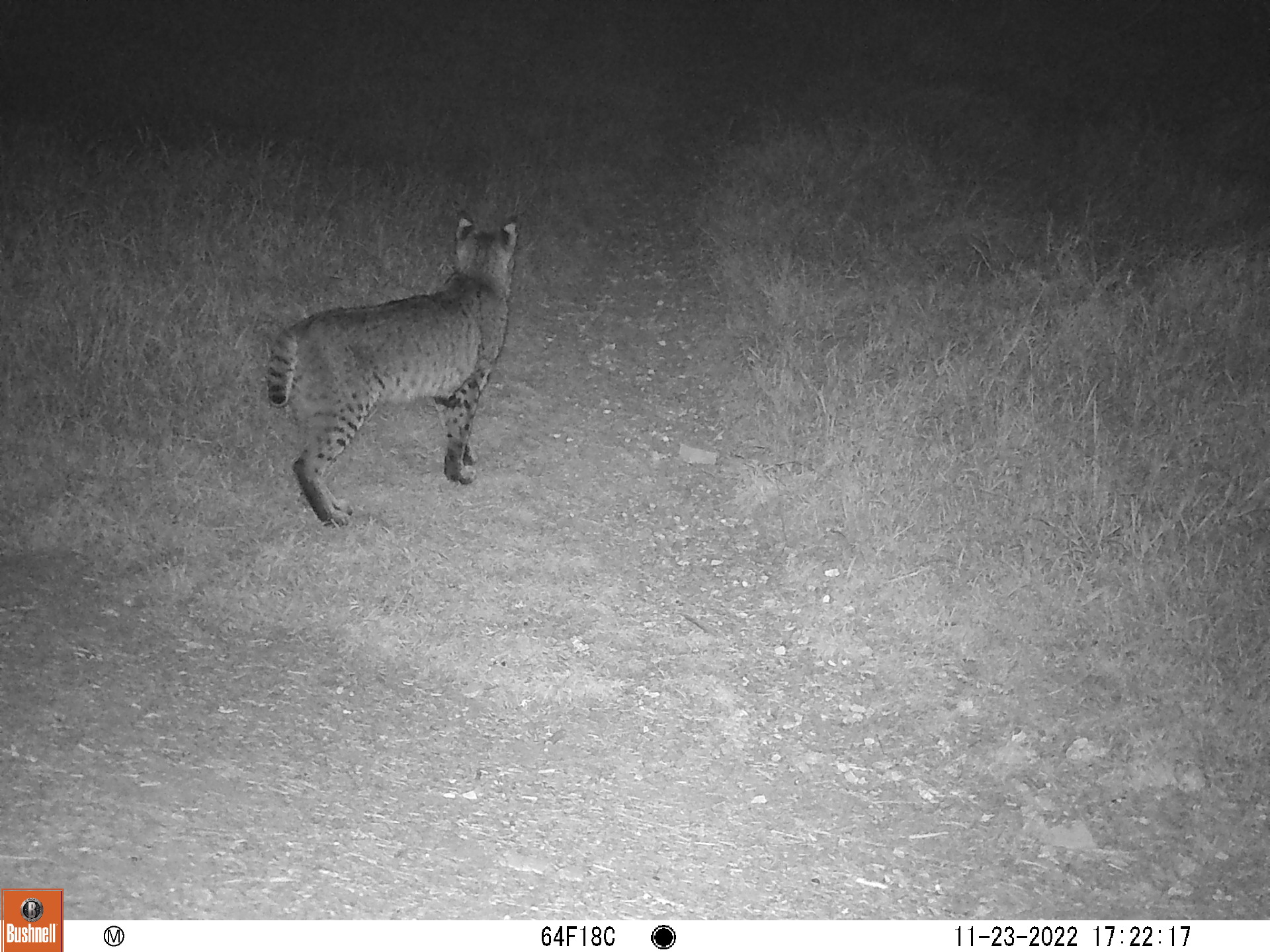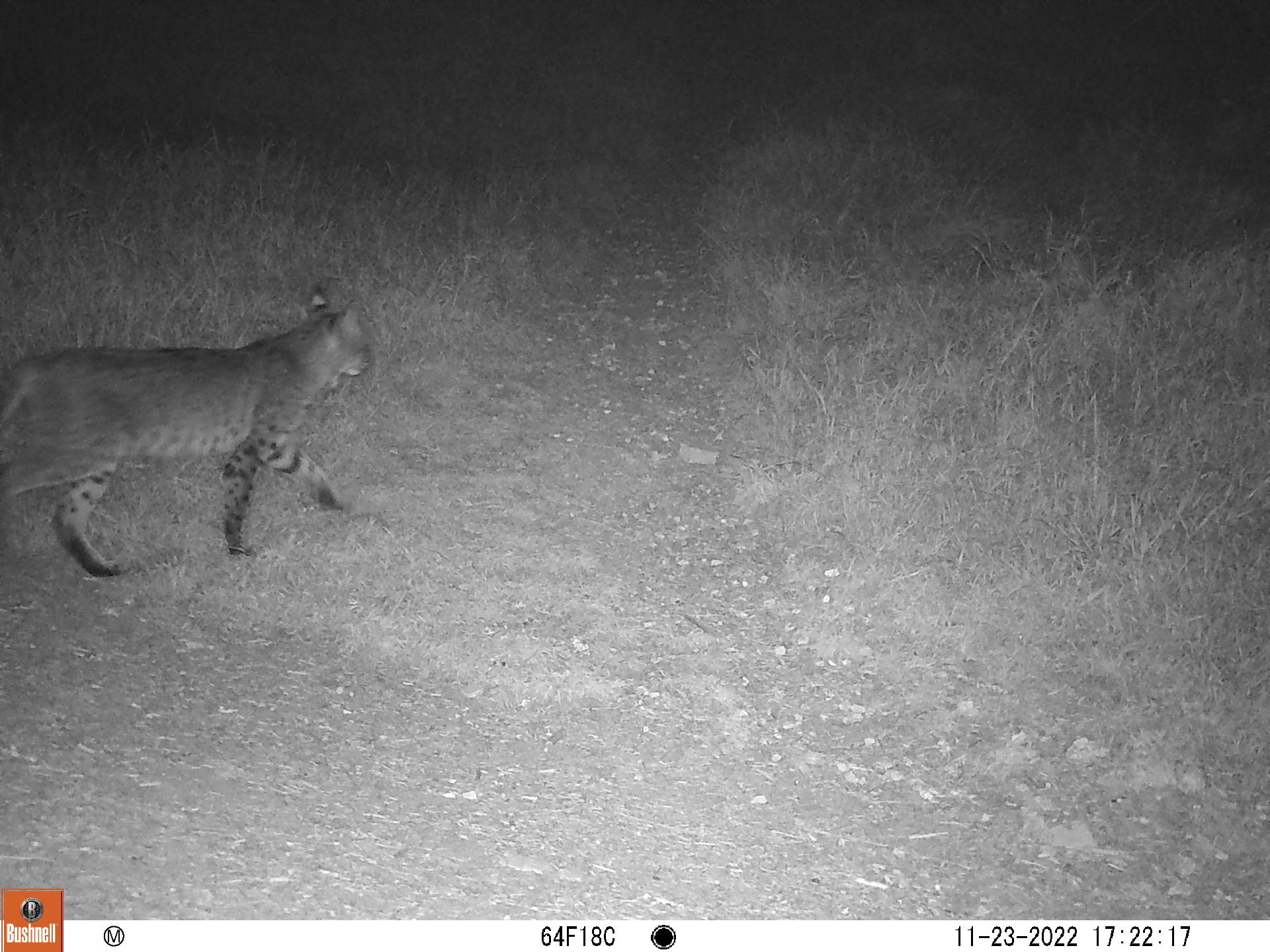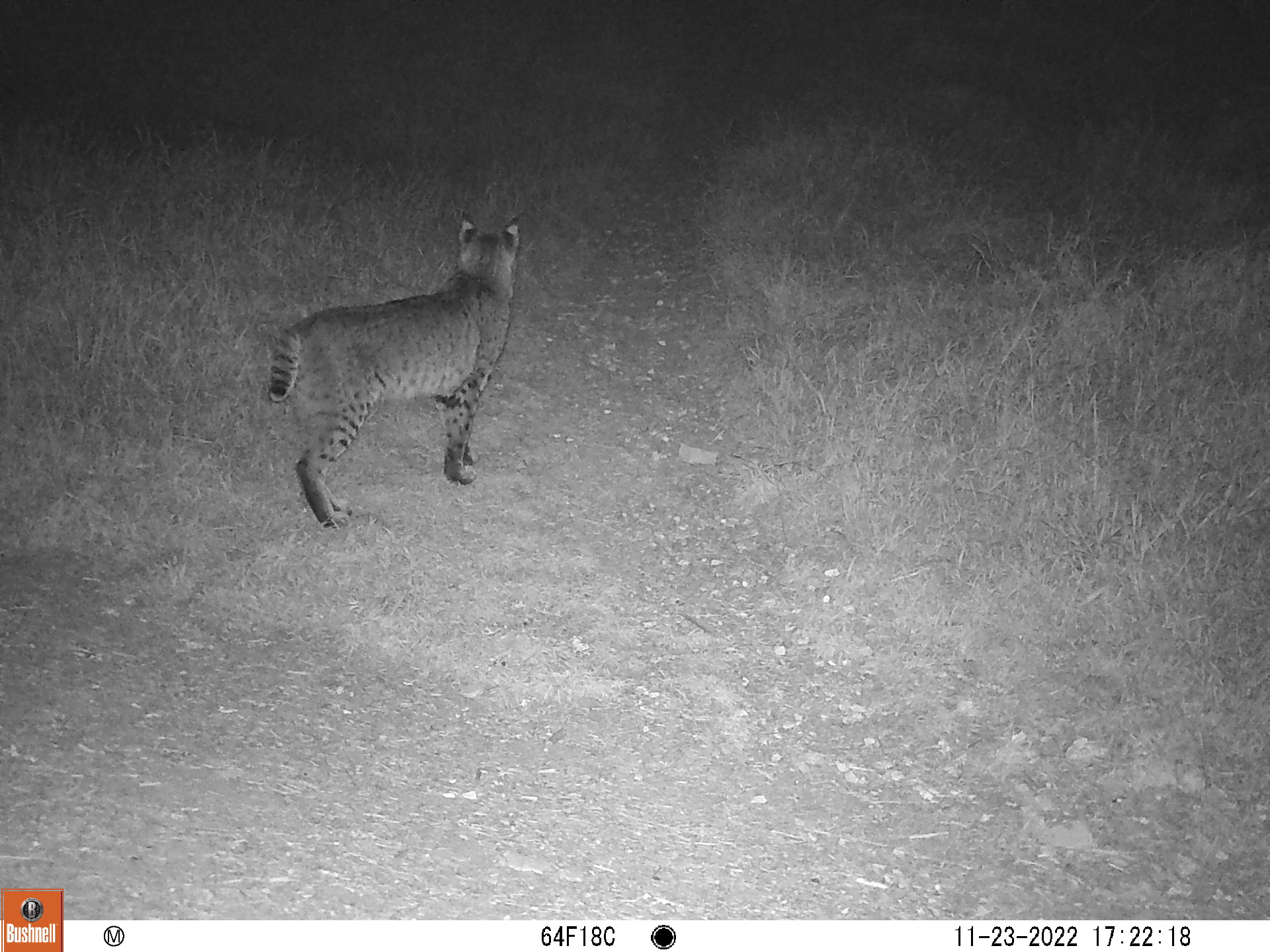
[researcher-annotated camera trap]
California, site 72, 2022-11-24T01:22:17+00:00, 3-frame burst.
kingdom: Animalia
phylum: Chordata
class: Mammalia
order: Carnivora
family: Felidae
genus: Lynx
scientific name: Lynx rufus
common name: bobcat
Bobcat (Lynx rufus).